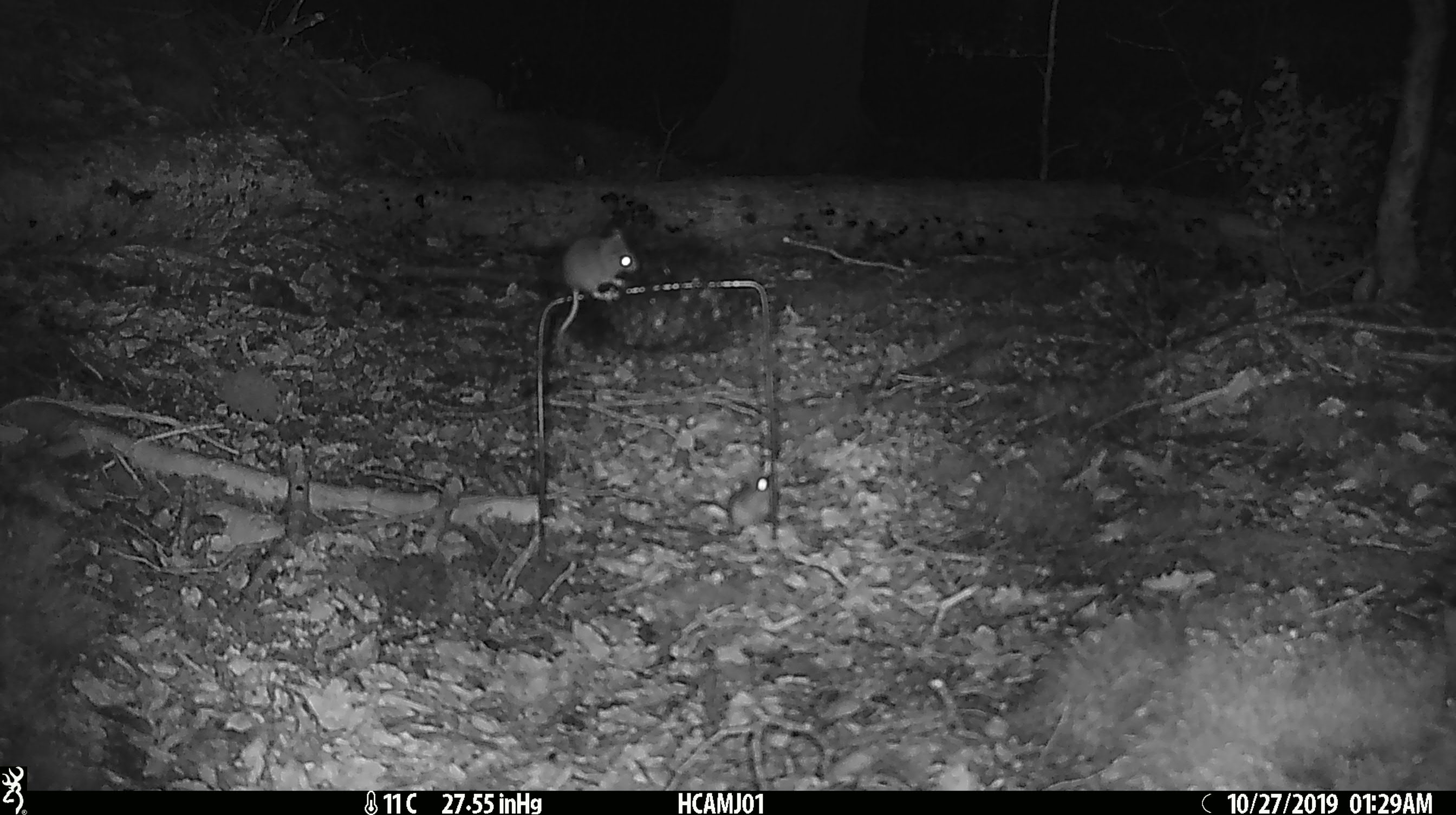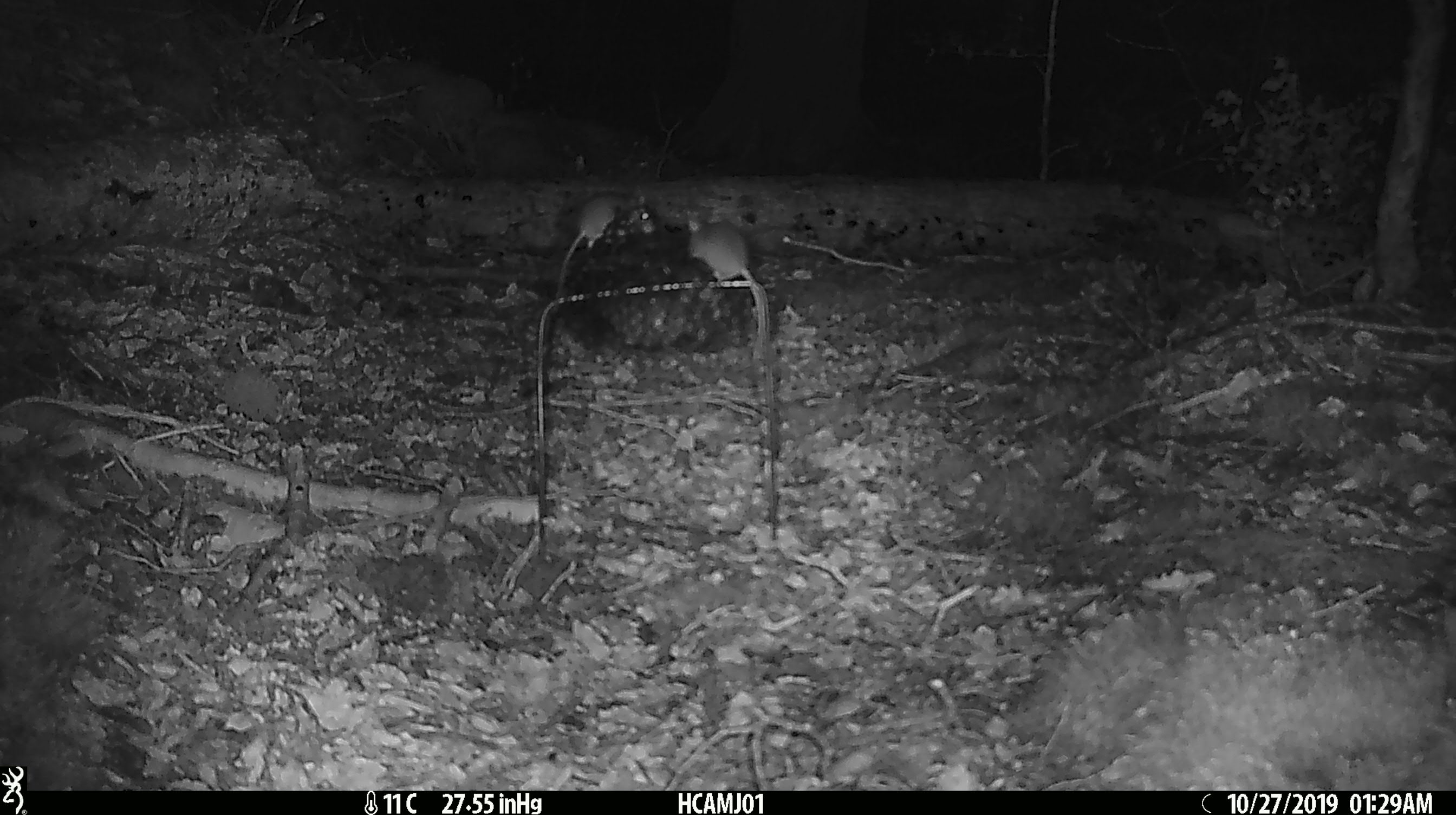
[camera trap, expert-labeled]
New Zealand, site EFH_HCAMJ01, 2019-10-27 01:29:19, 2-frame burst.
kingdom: Animalia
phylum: Chordata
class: Mammalia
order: Rodentia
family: Muridae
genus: Mus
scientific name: Mus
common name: mouse